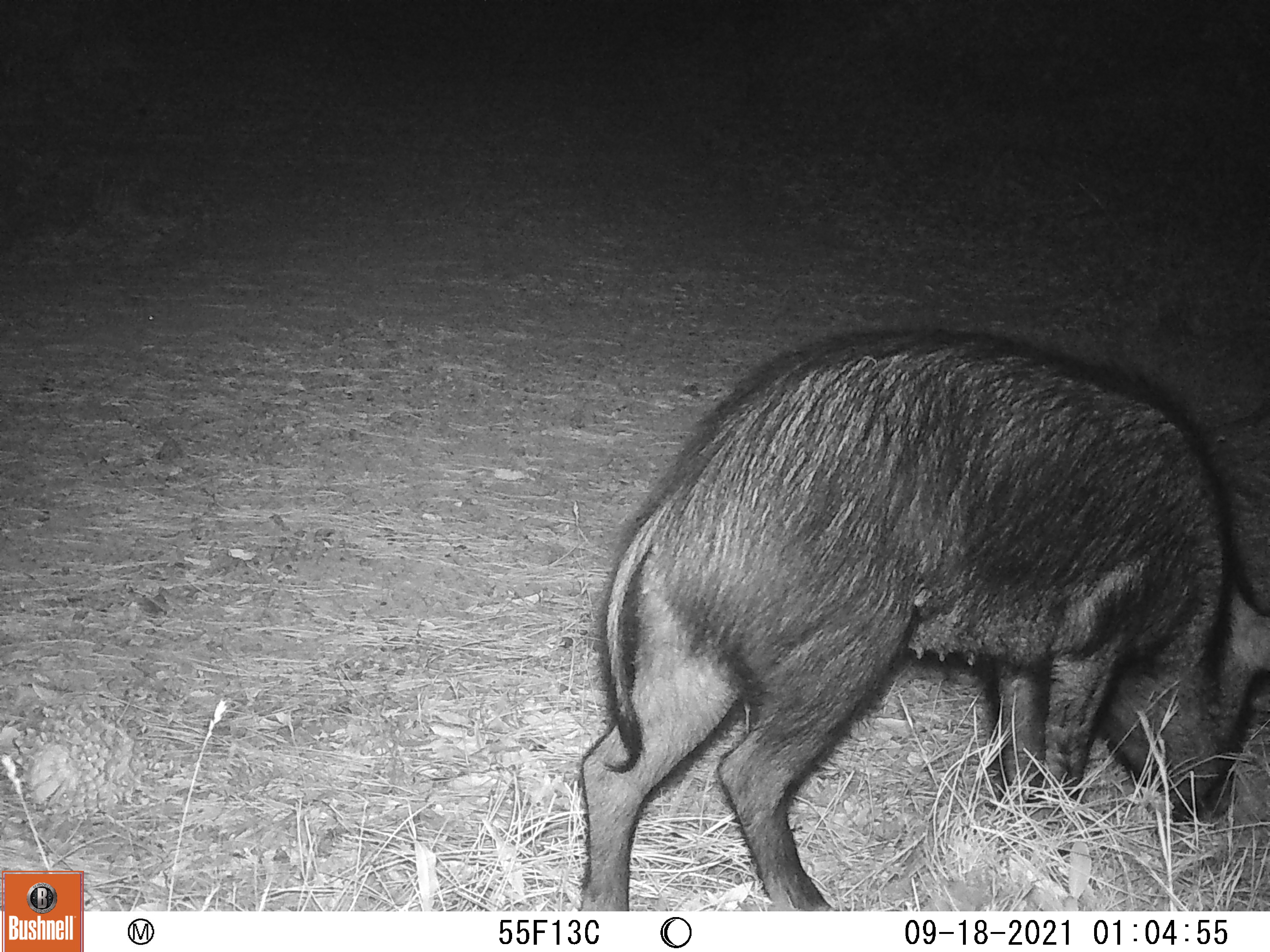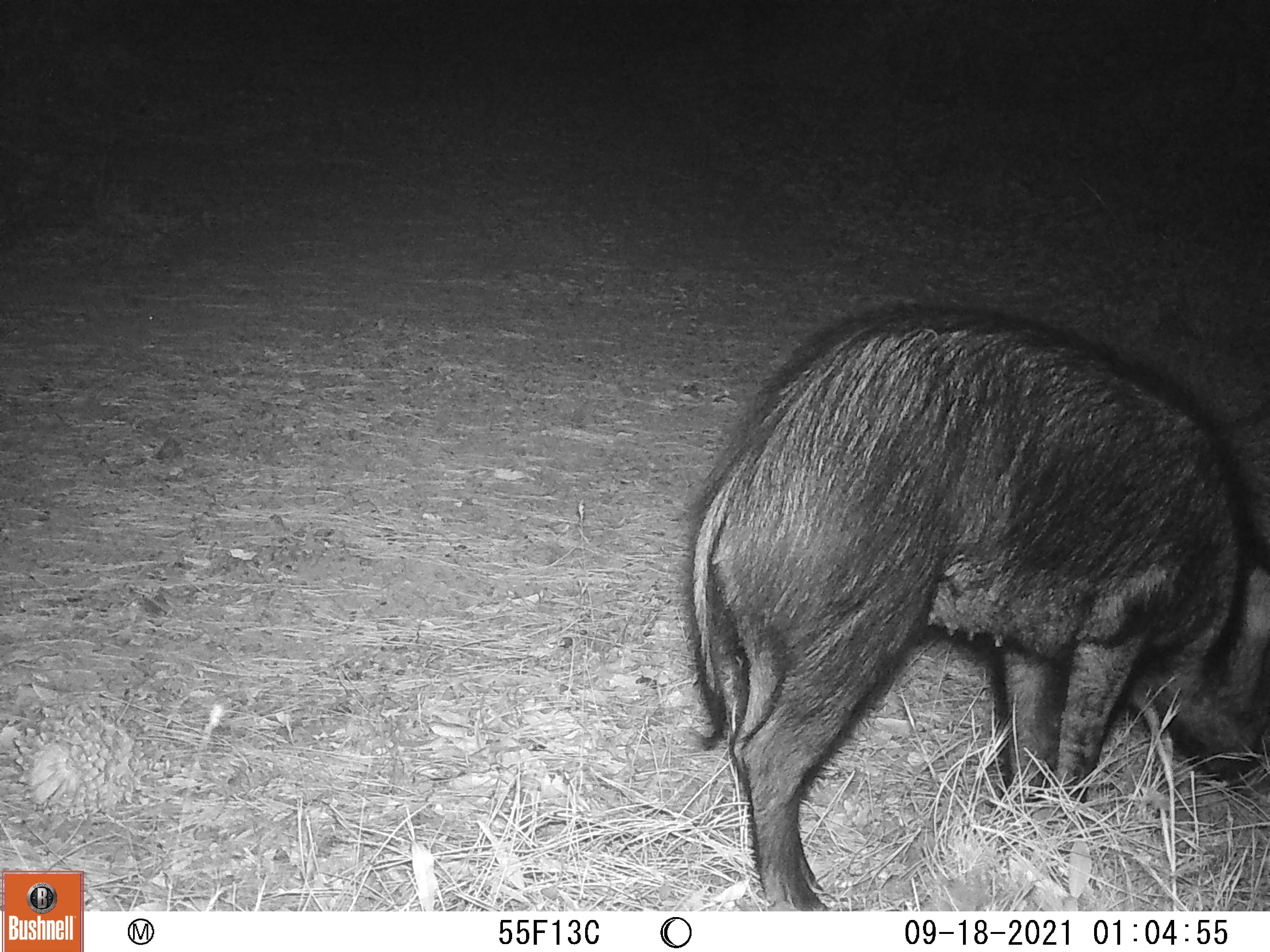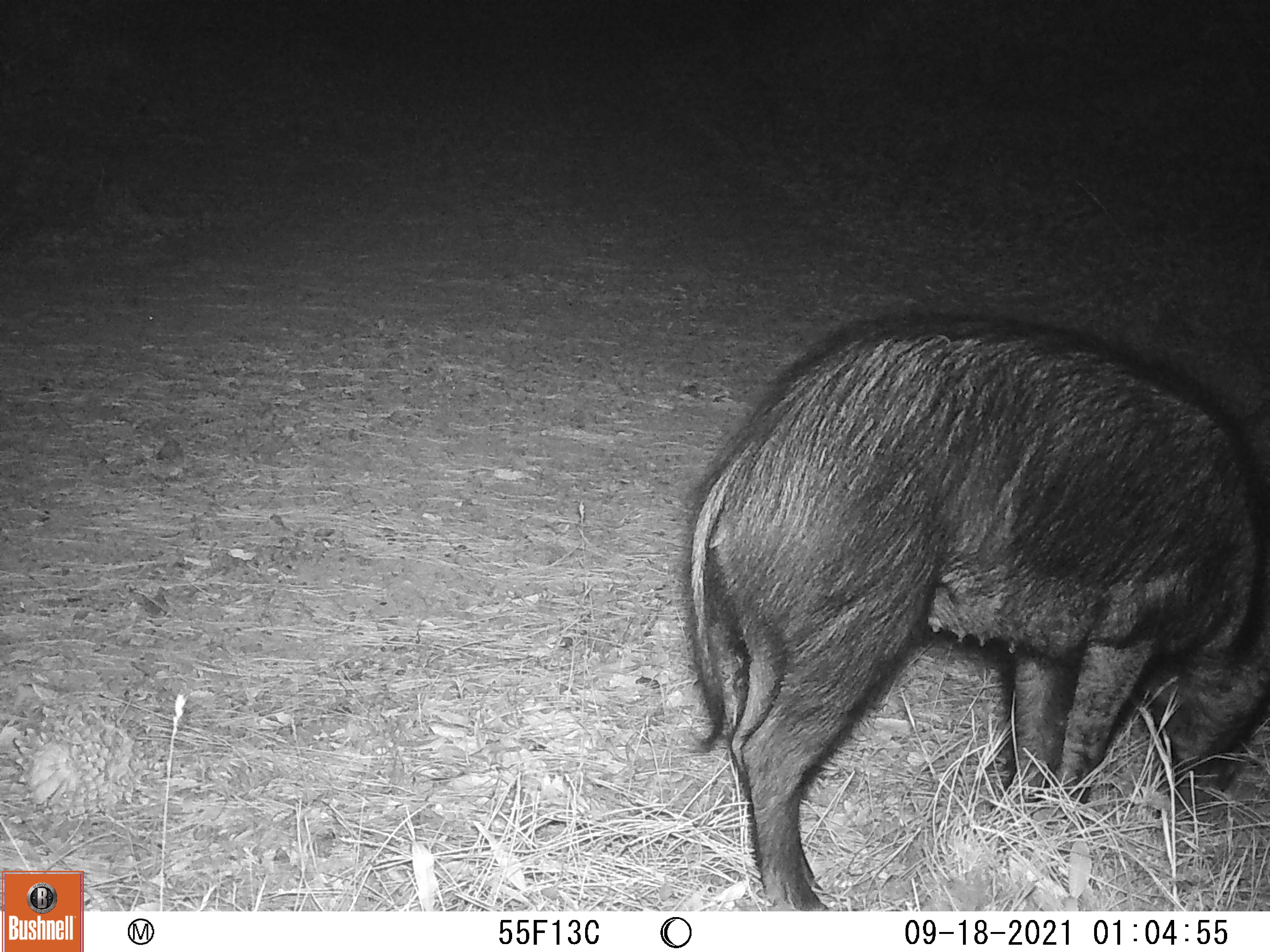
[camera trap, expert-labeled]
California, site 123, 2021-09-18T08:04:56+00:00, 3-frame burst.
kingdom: Animalia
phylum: Chordata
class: Mammalia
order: Artiodactyla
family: Suidae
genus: Sus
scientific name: Sus scrofa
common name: wild boar